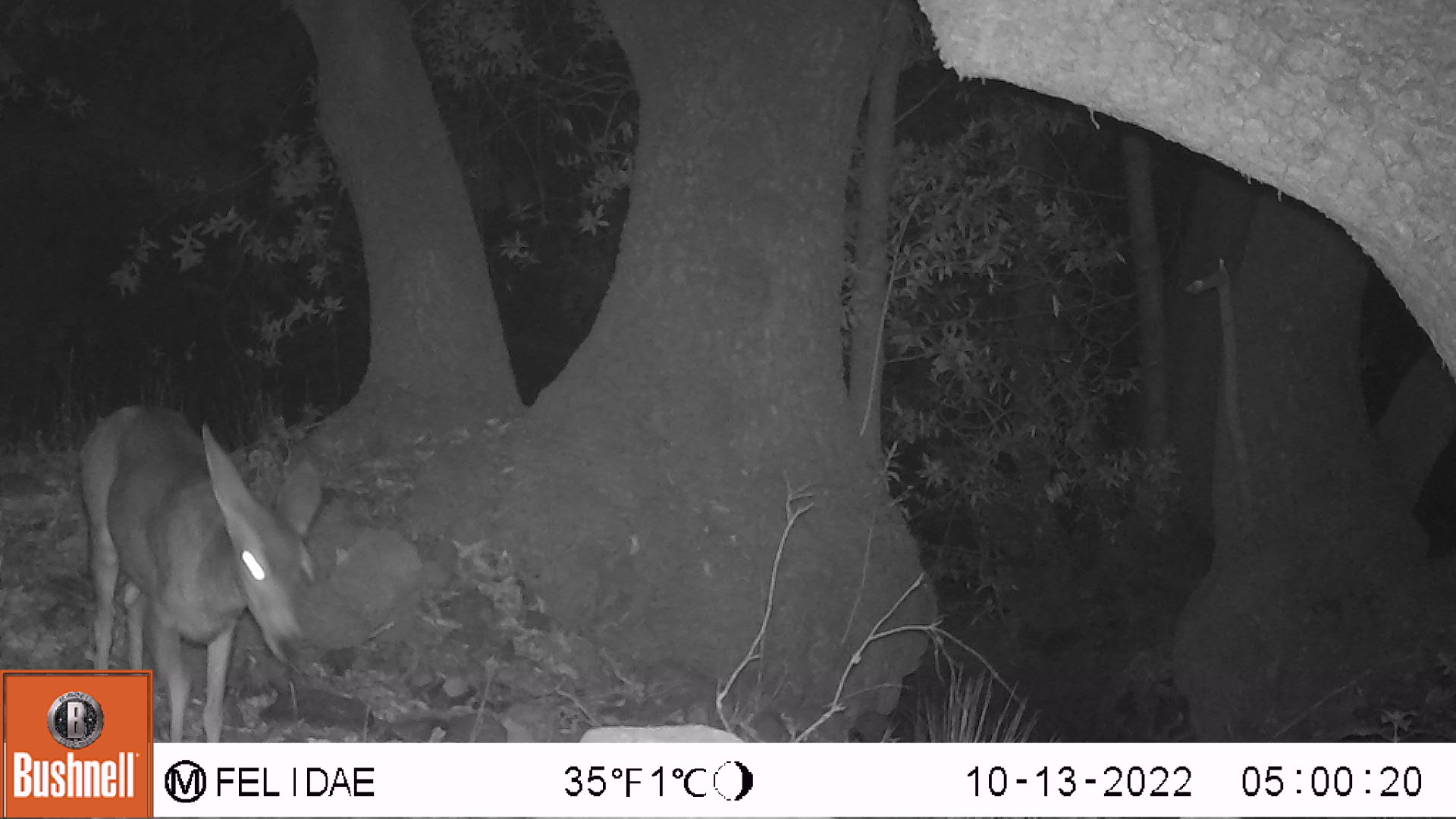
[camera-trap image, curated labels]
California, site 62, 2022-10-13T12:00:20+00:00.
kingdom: Animalia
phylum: Chordata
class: Mammalia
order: Artiodactyla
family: Cervidae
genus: Odocoileus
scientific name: Odocoileus hemionus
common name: mule deer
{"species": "mule deer (Odocoileus hemionus)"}